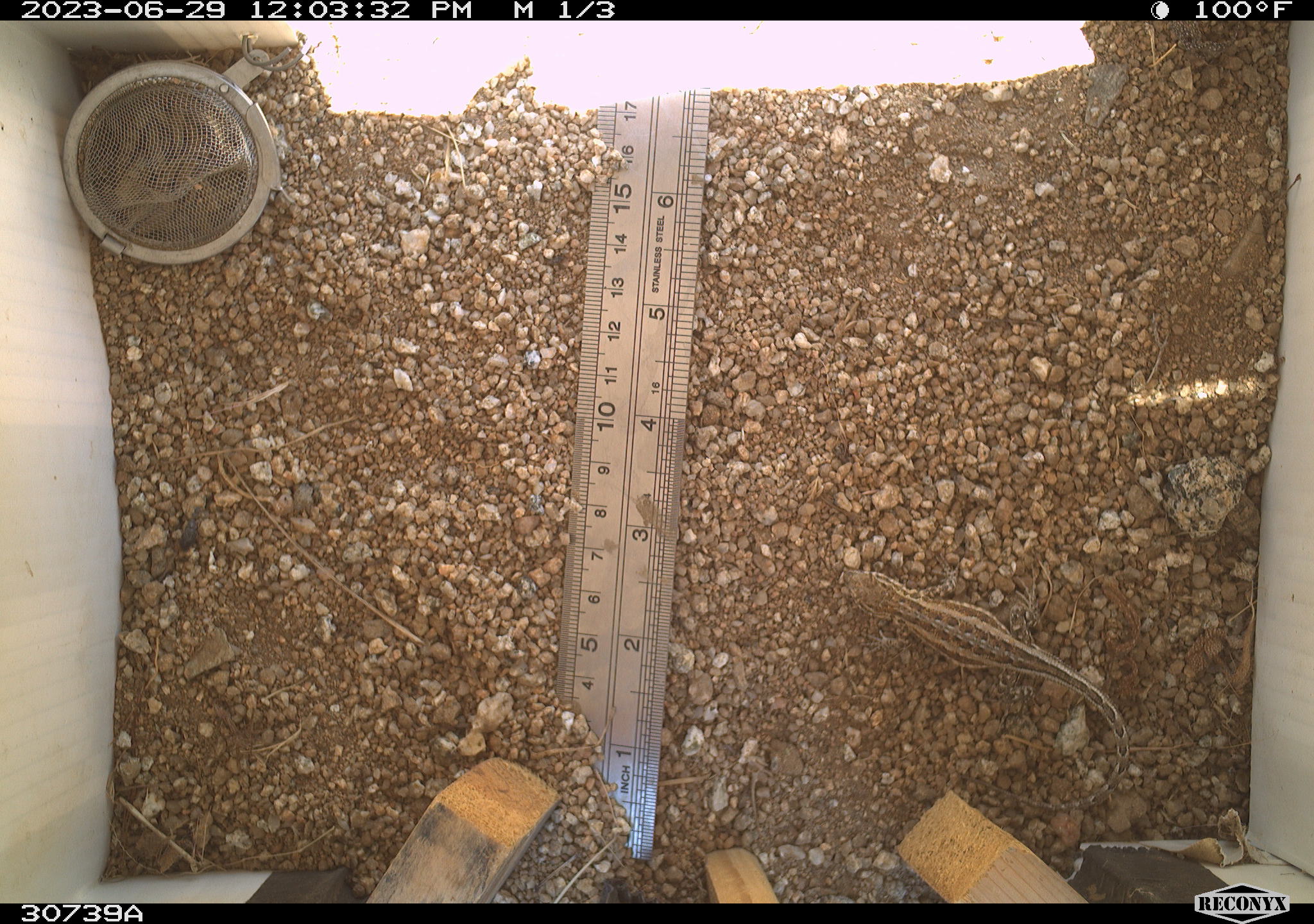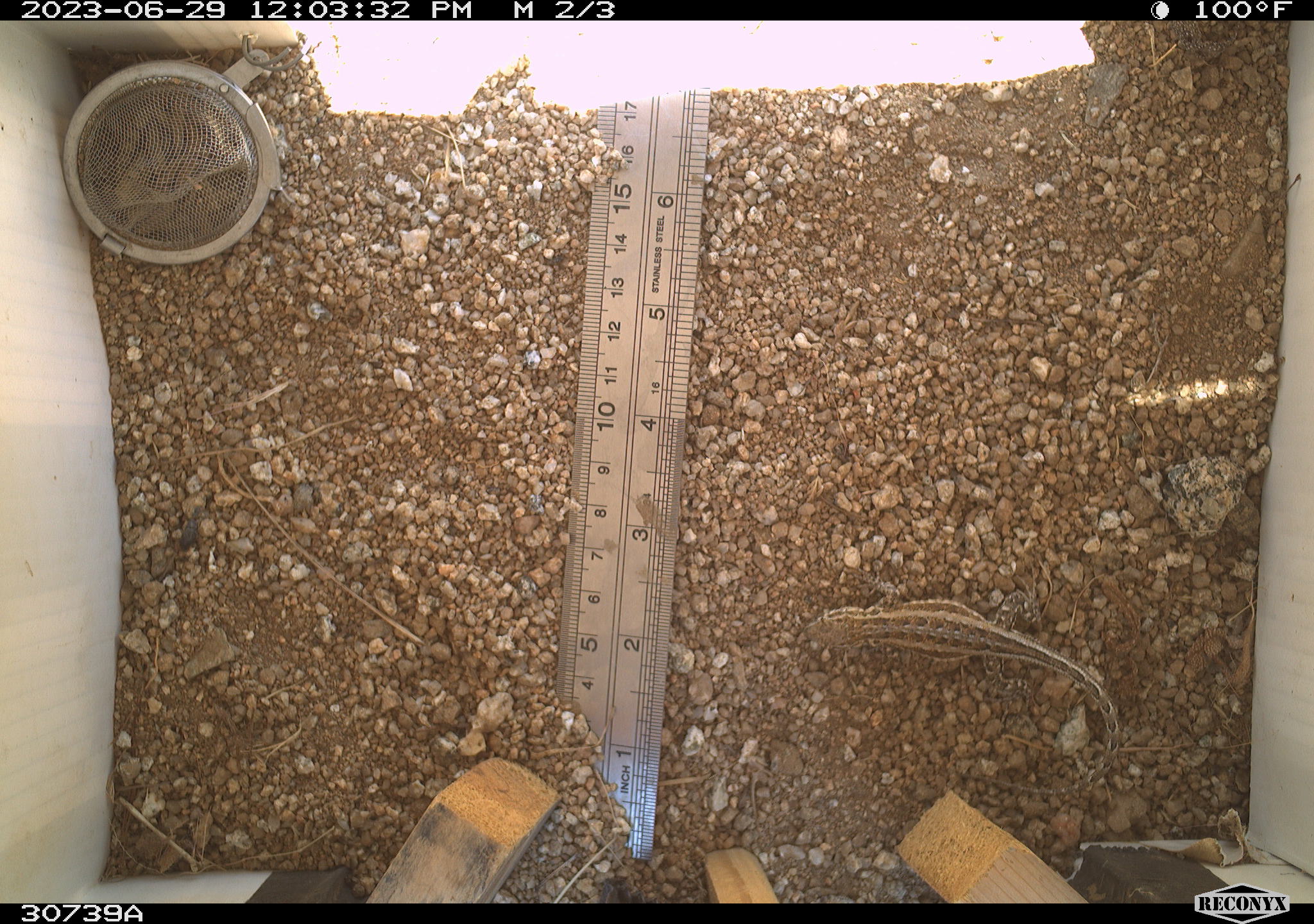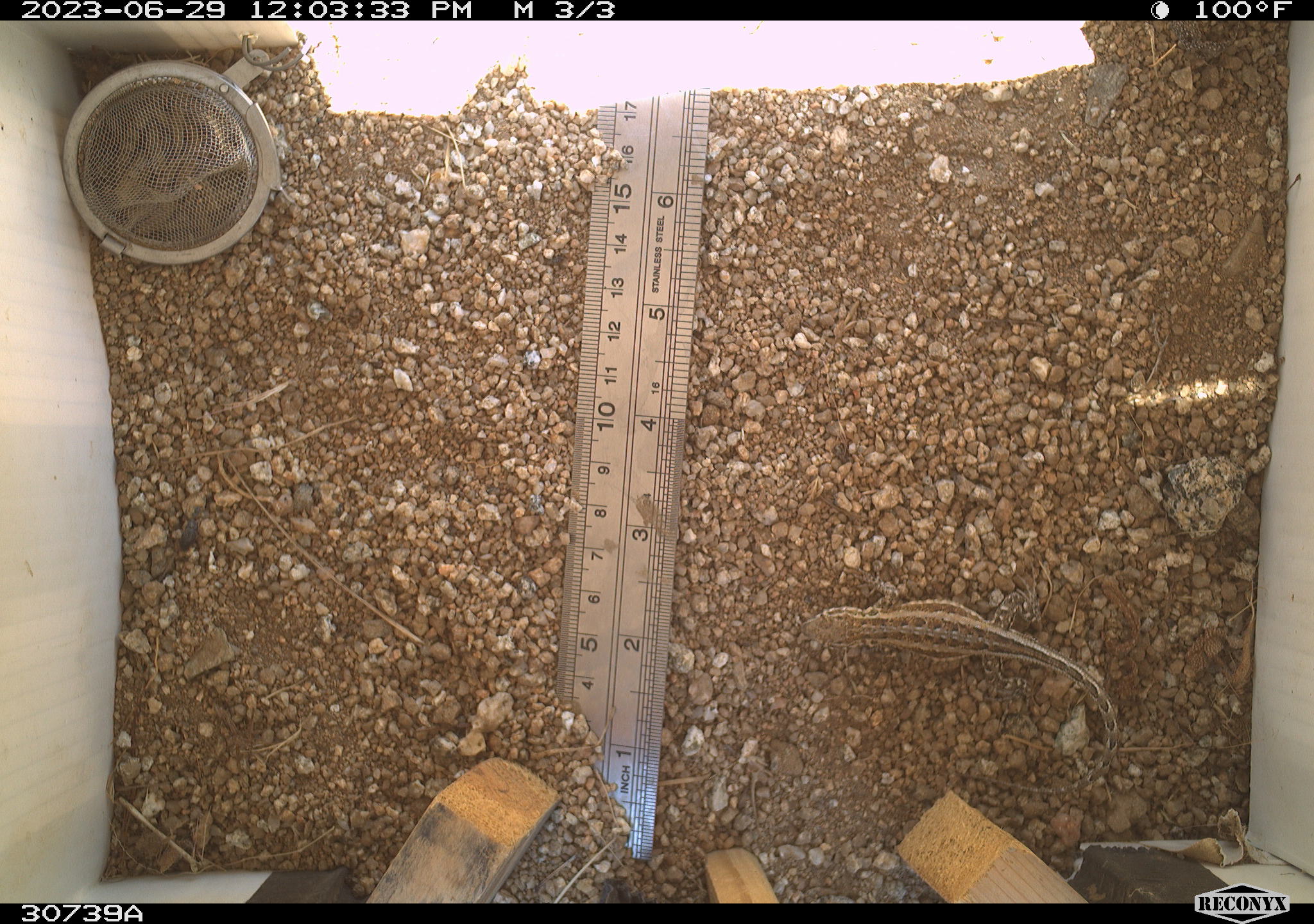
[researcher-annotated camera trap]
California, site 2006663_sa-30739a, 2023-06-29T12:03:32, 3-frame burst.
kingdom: Animalia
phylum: Chordata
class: Reptilia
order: Squamata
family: Phrynosomatidae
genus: Sceloporus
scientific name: Sceloporus graciosus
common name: common sagebrush lizard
Common sagebrush lizard (Sceloporus graciosus).